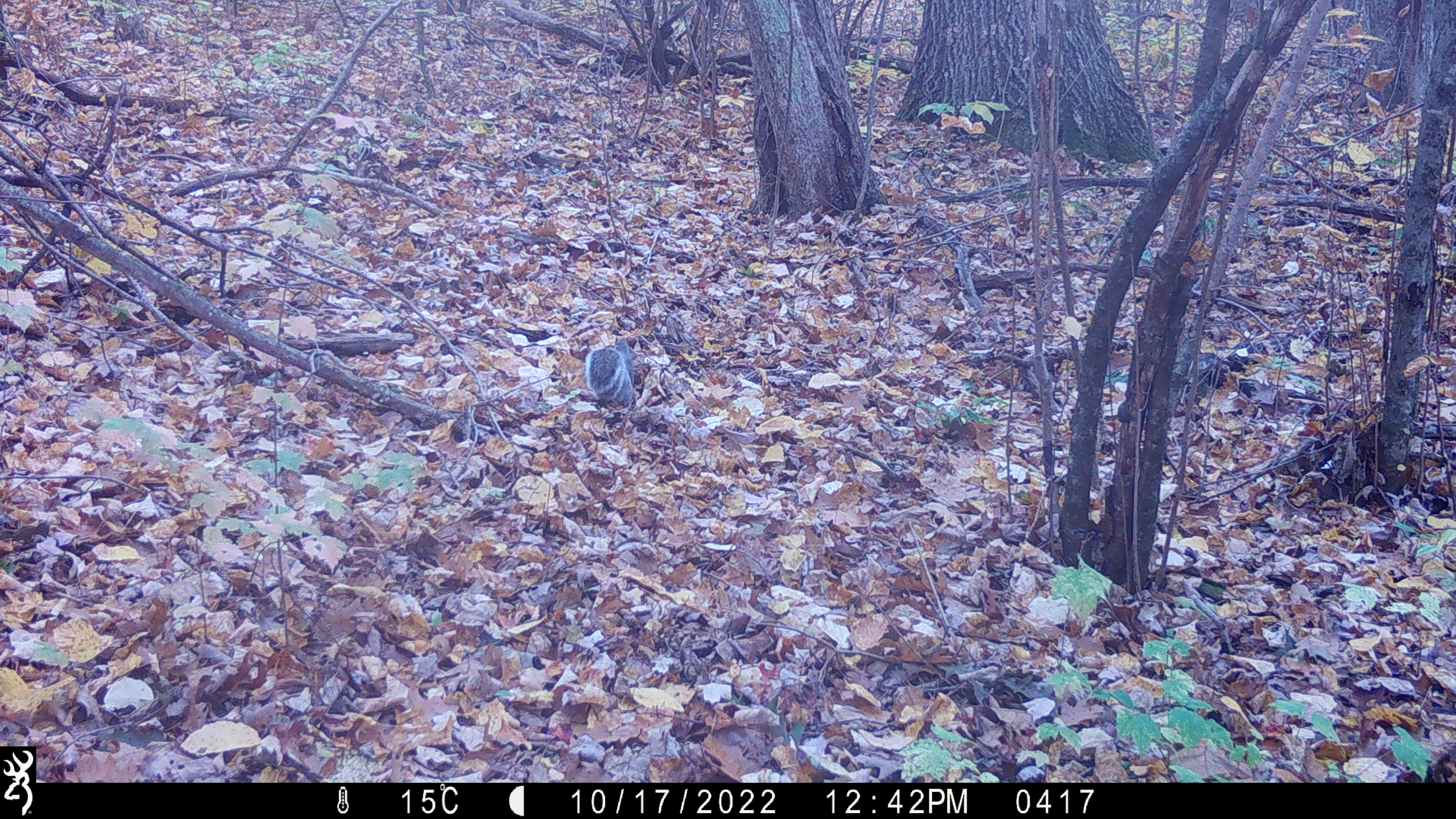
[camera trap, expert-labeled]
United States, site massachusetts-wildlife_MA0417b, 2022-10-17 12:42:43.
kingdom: Animalia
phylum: Chordata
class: Mammalia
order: Rodentia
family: Sciuridae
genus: Sciurus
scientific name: Sciurus carolinensis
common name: gray squirrel